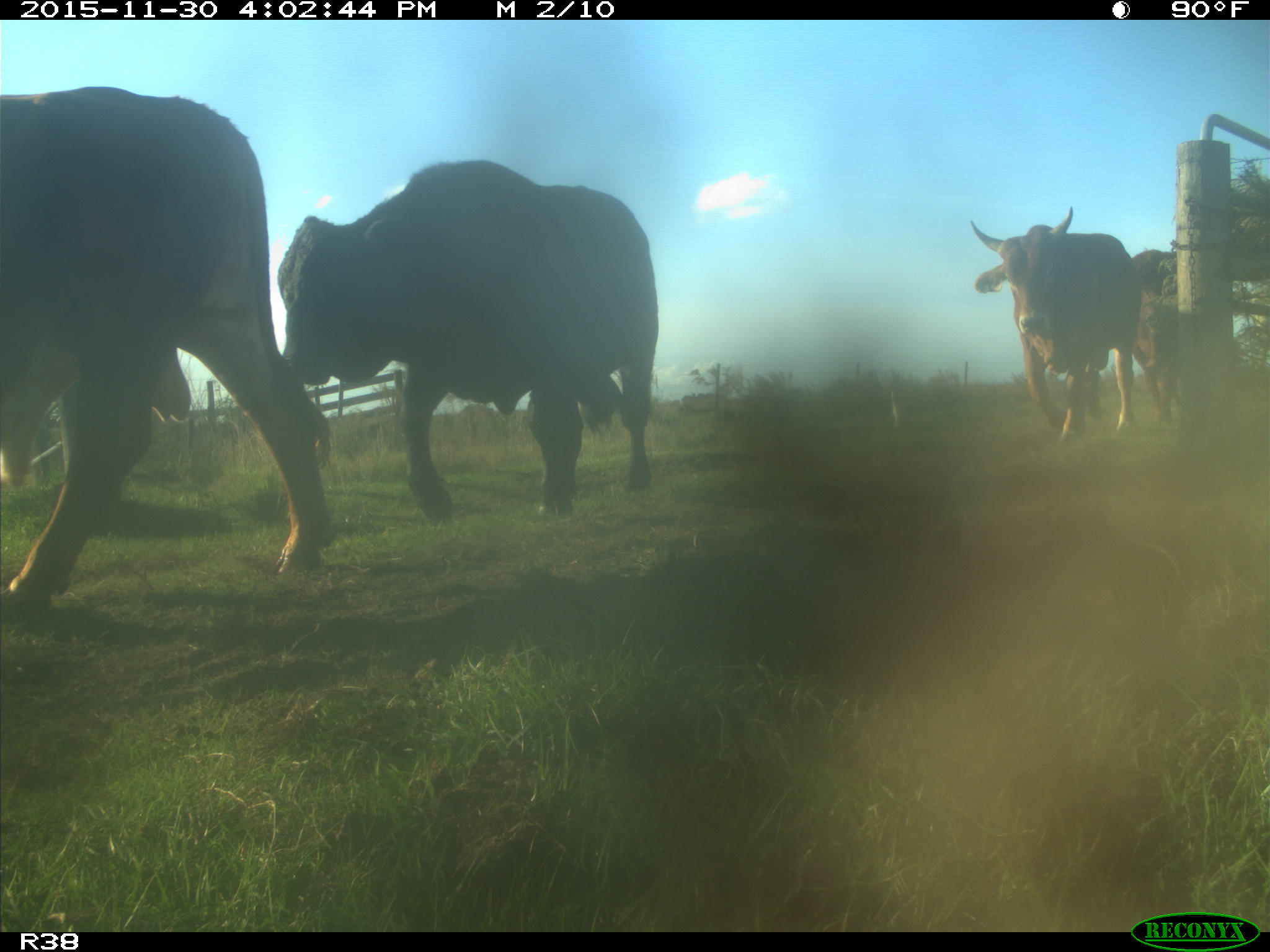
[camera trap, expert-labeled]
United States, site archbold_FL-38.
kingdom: Animalia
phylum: Chordata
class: Mammalia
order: Artiodactyla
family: Bovidae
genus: Bos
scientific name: Bos taurus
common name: domestic cow